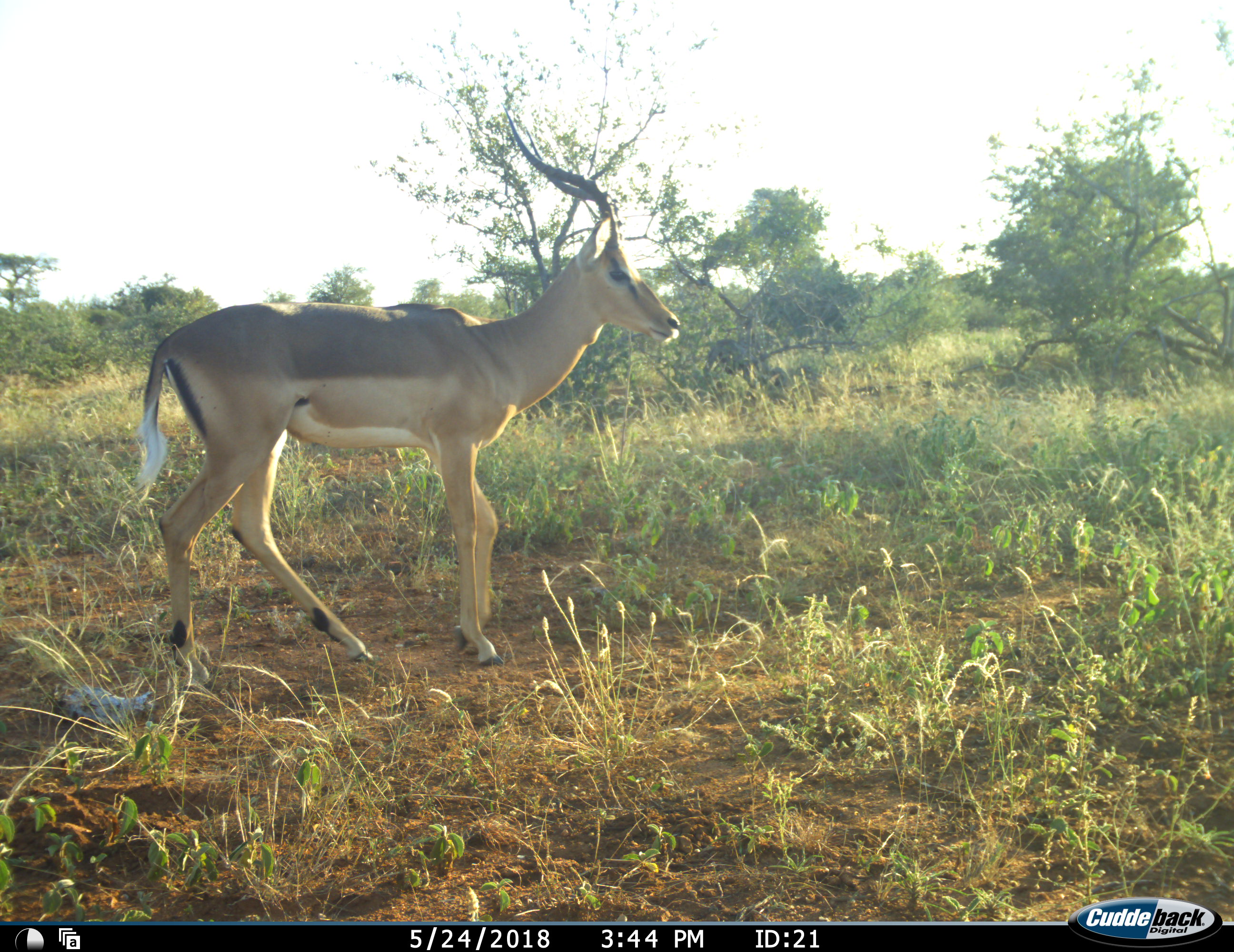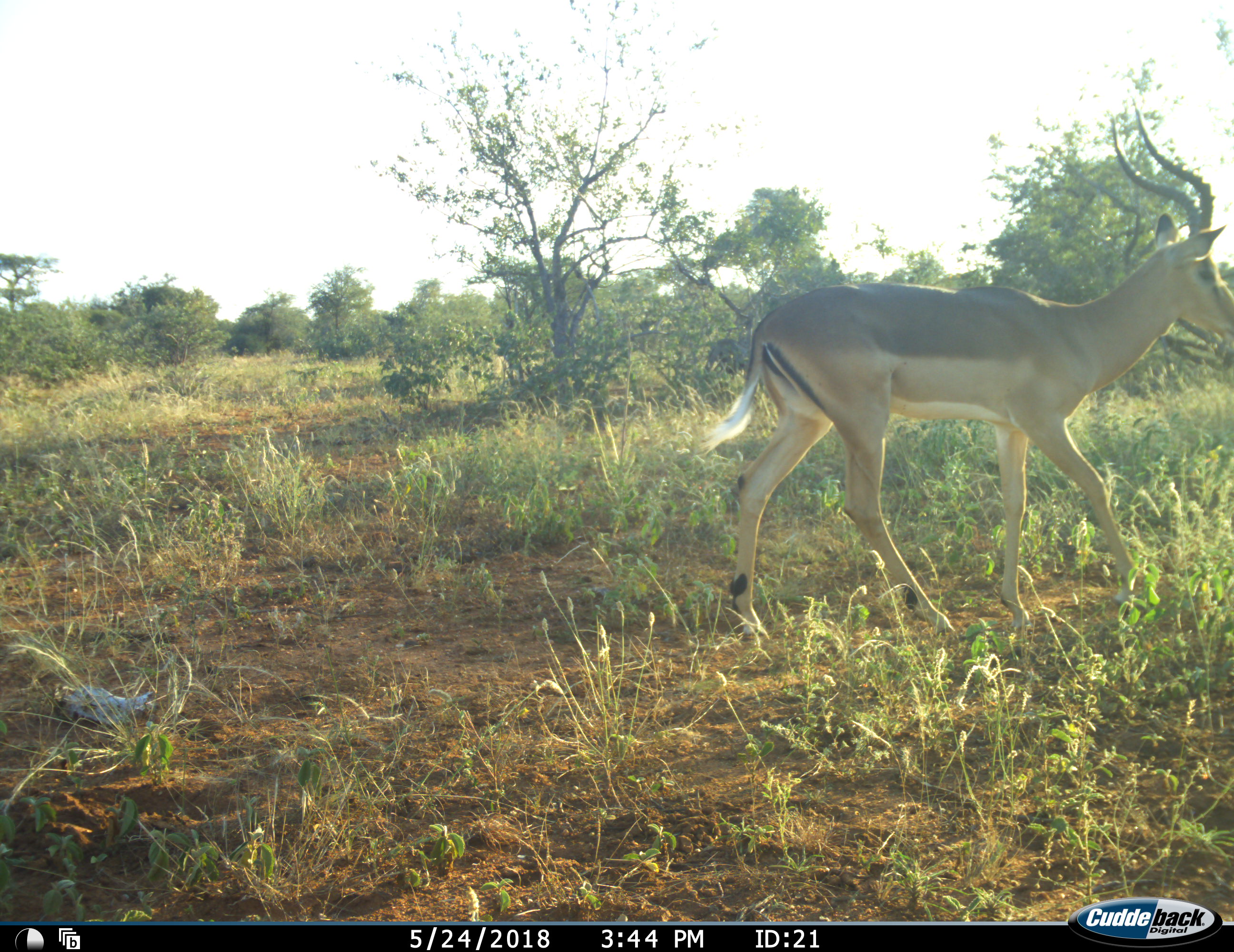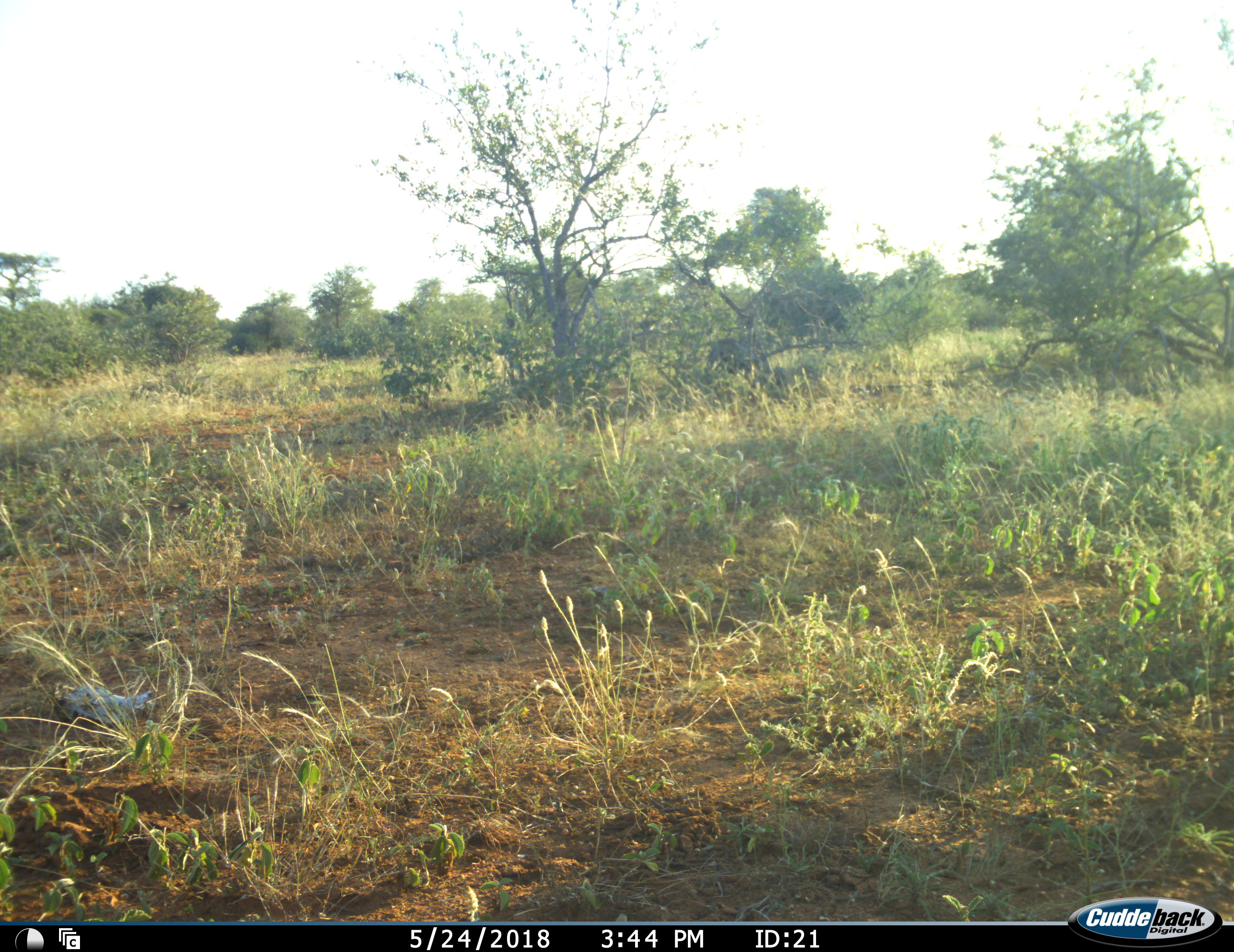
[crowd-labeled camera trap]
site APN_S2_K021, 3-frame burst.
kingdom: Animalia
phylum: Chordata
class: Mammalia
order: Artiodactyla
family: Bovidae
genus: Aepyceros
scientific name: Aepyceros melampus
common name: impala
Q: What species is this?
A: Impala (Aepyceros melampus).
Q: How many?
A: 1.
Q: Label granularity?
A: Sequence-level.